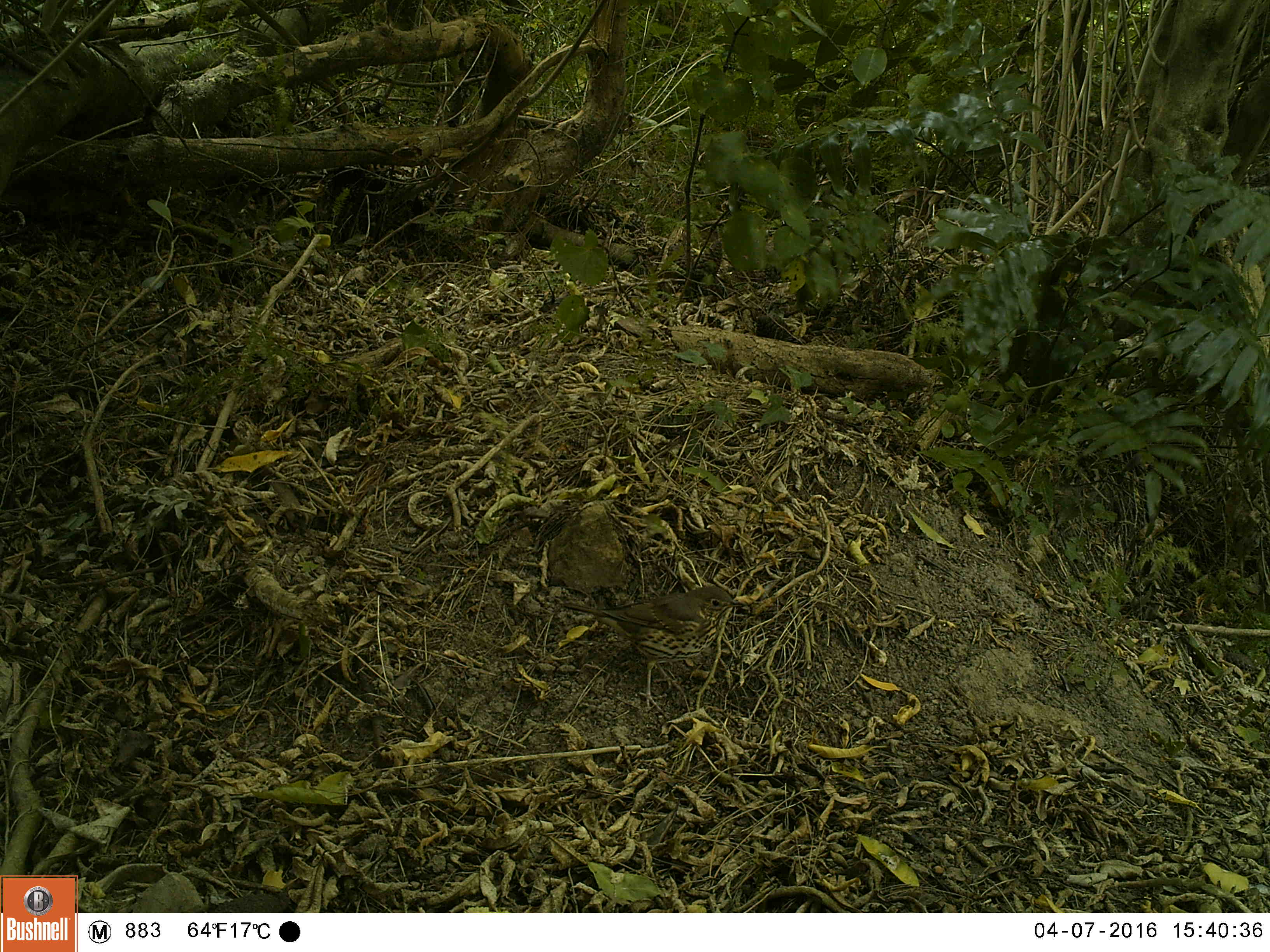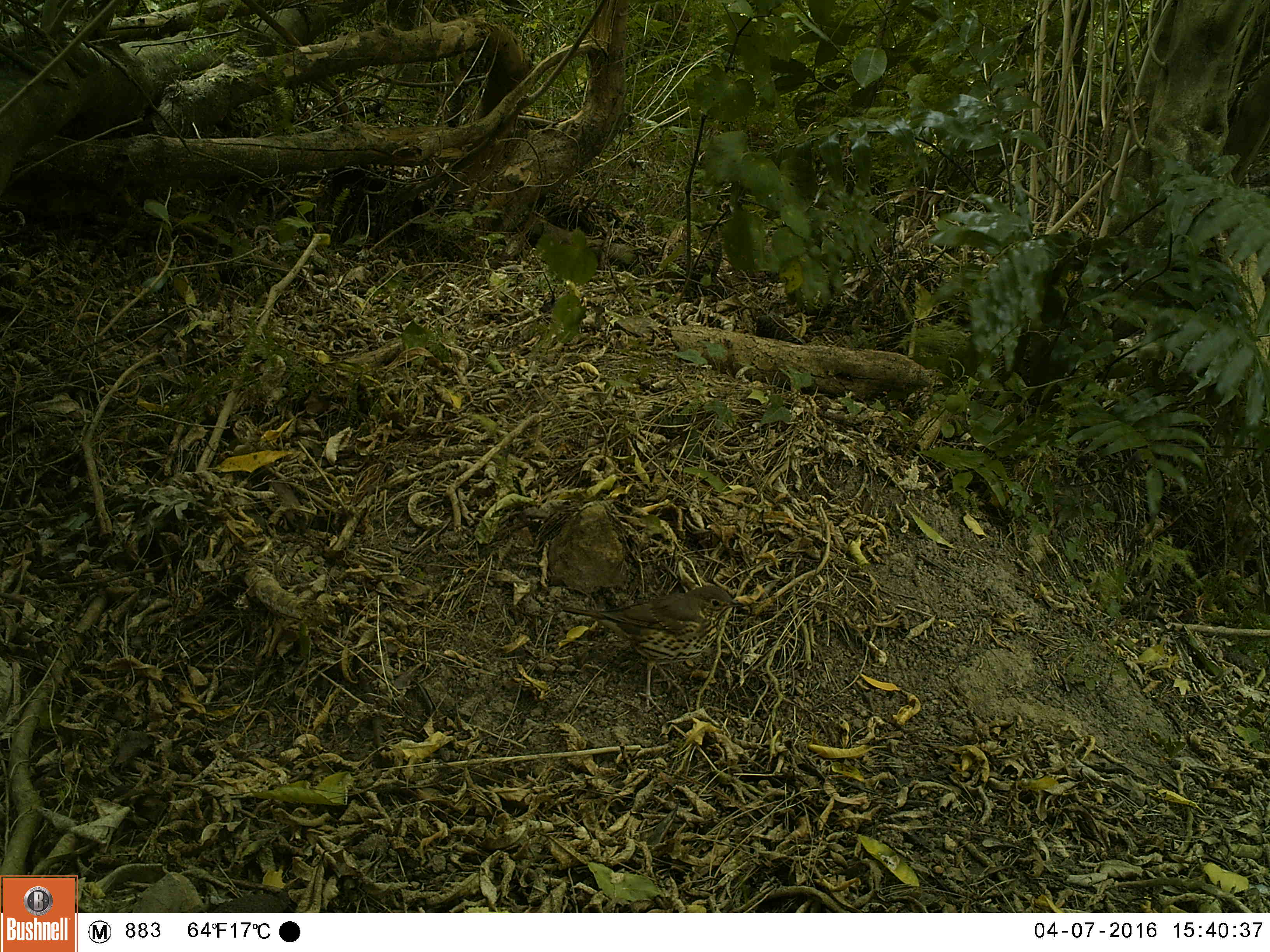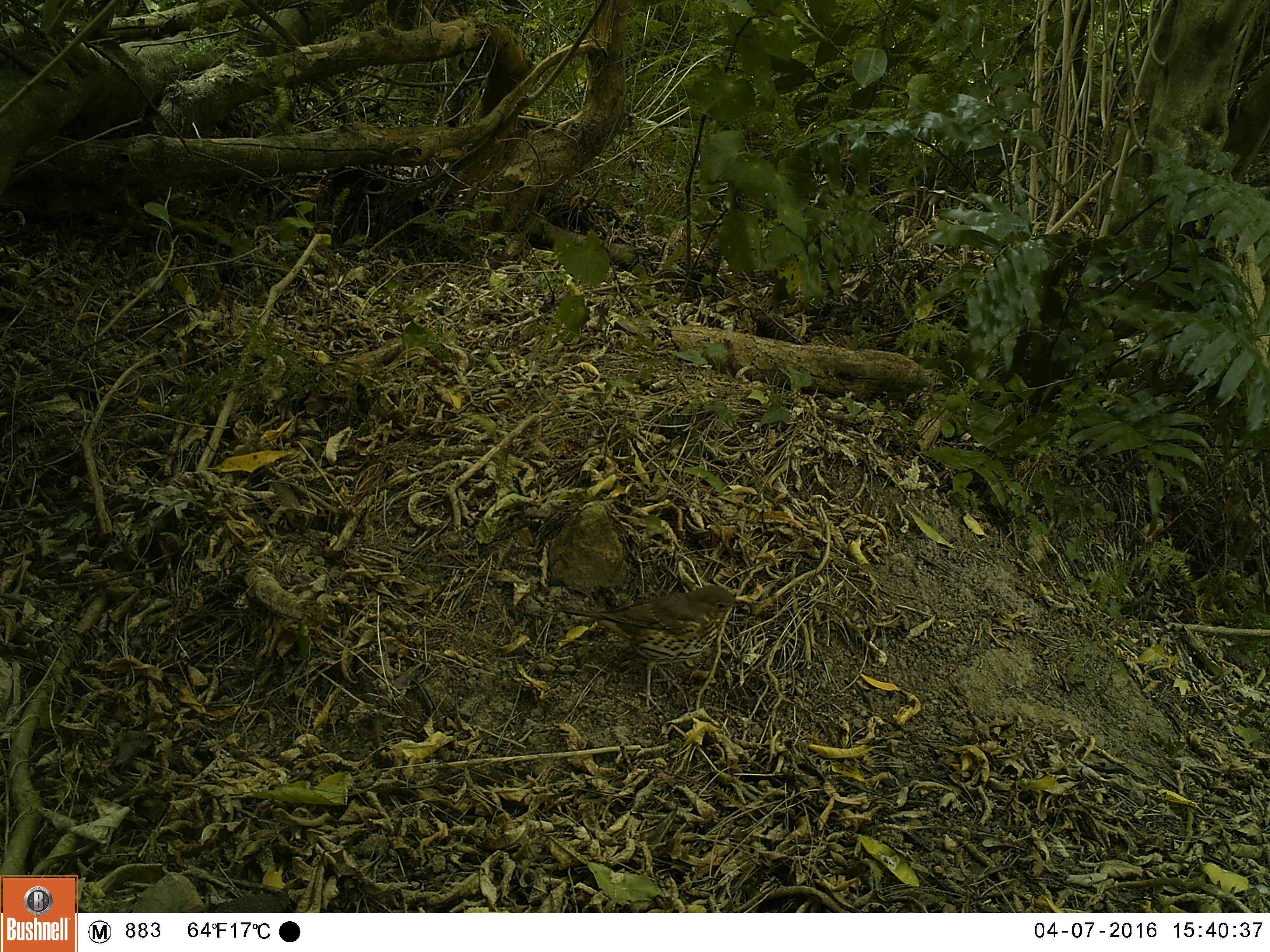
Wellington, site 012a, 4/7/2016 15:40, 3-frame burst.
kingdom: Animalia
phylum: Chordata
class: Aves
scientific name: Aves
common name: bird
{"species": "bird (Aves)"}